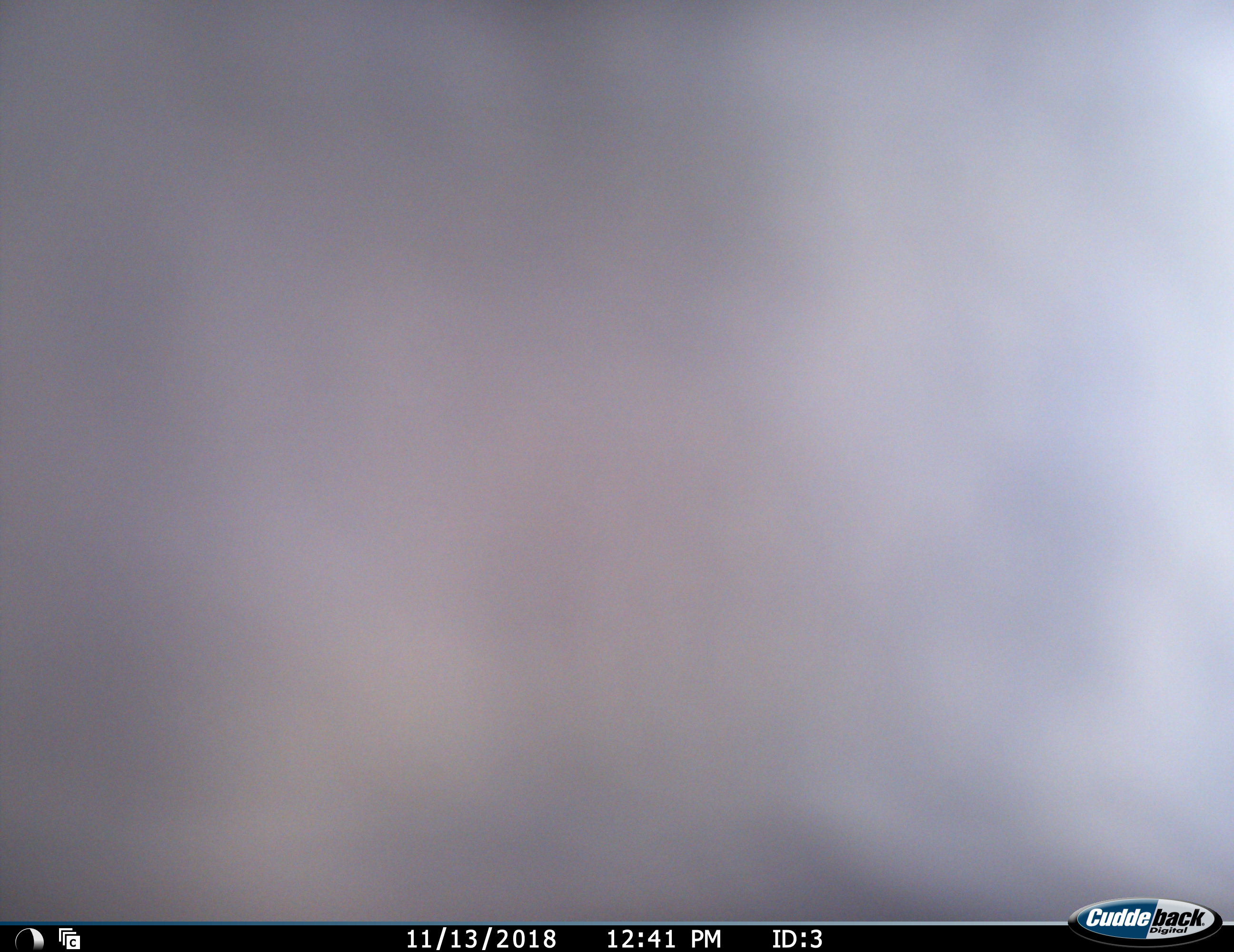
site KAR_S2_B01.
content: unidentified animal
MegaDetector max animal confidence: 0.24